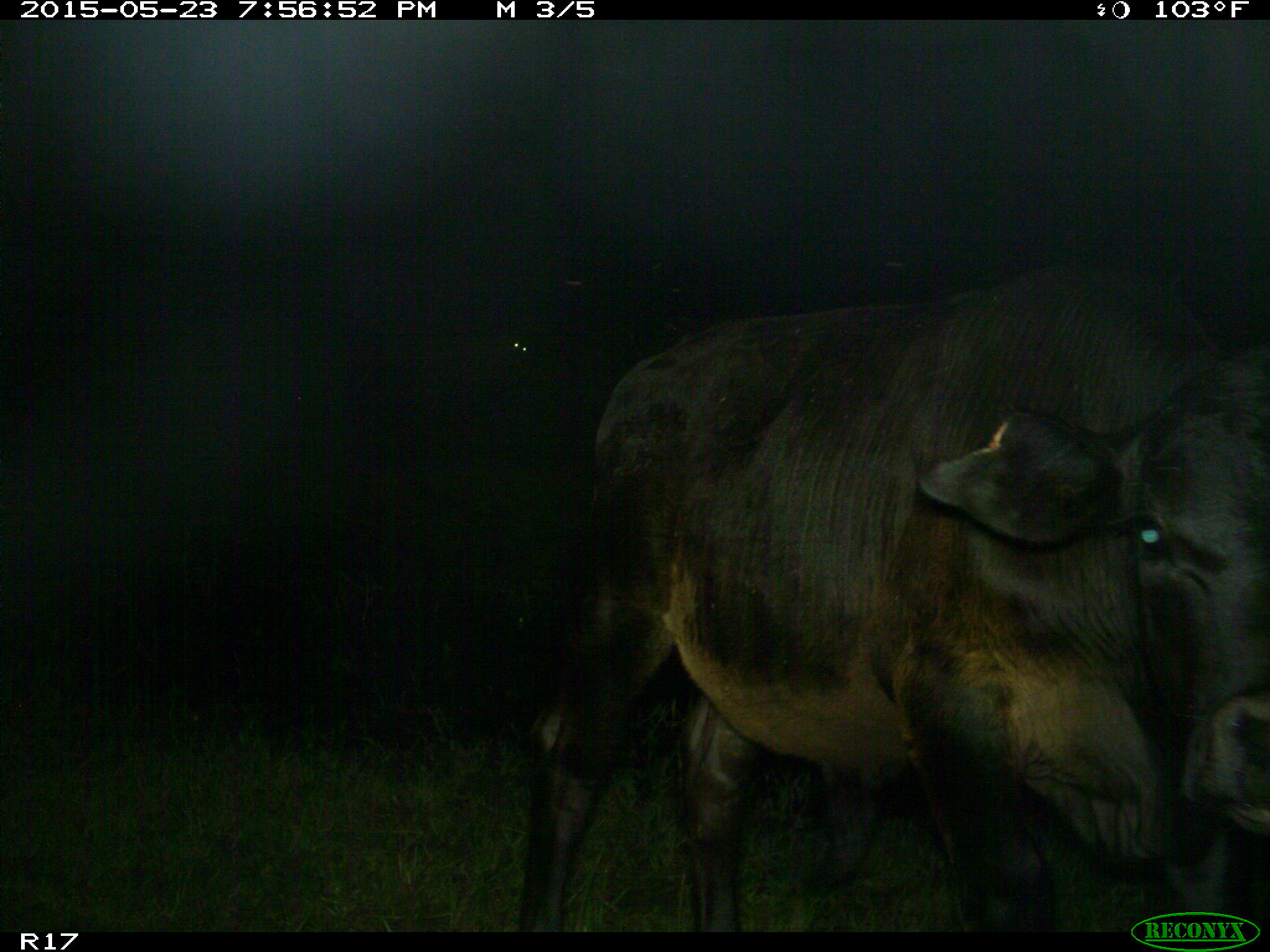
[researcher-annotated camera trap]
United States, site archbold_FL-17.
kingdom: Animalia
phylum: Chordata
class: Mammalia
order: Artiodactyla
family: Bovidae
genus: Bos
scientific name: Bos taurus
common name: domestic cow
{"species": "Bos taurus (domestic cow)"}